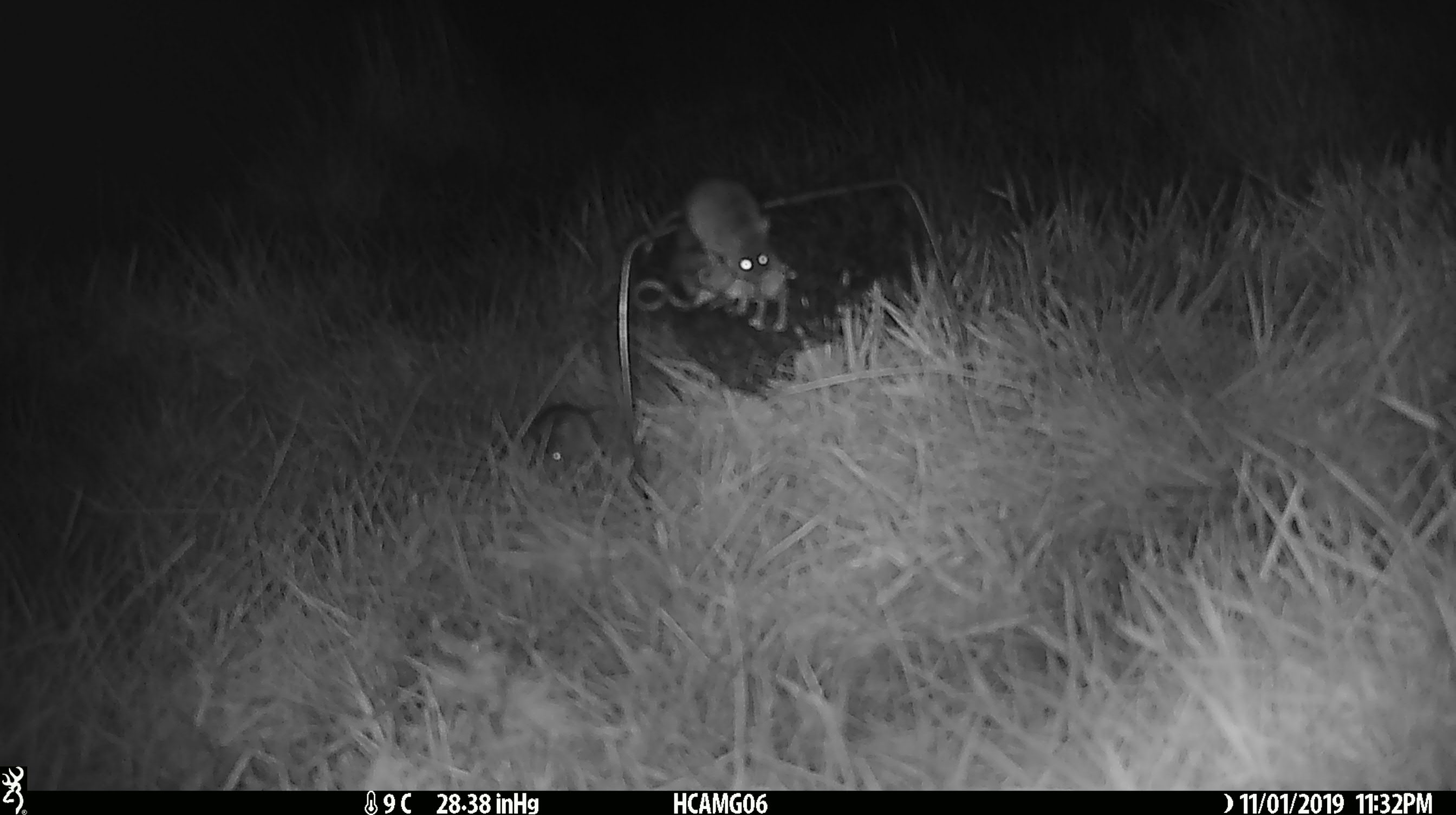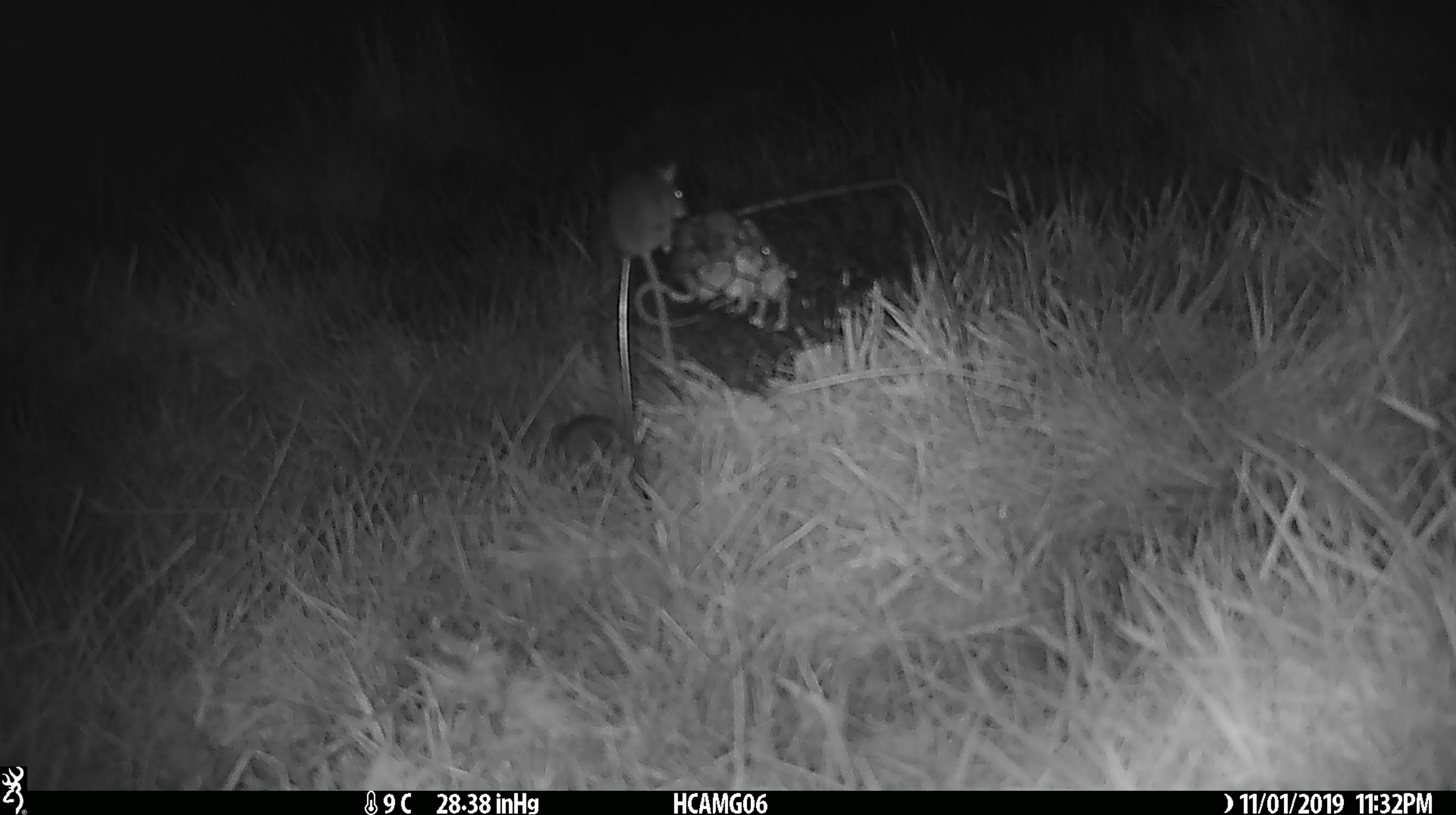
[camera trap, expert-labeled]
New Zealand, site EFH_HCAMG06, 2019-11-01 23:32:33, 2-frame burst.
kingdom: Animalia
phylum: Chordata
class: Mammalia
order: Rodentia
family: Muridae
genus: Mus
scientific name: Mus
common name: mouse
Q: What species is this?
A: Mouse (Mus).